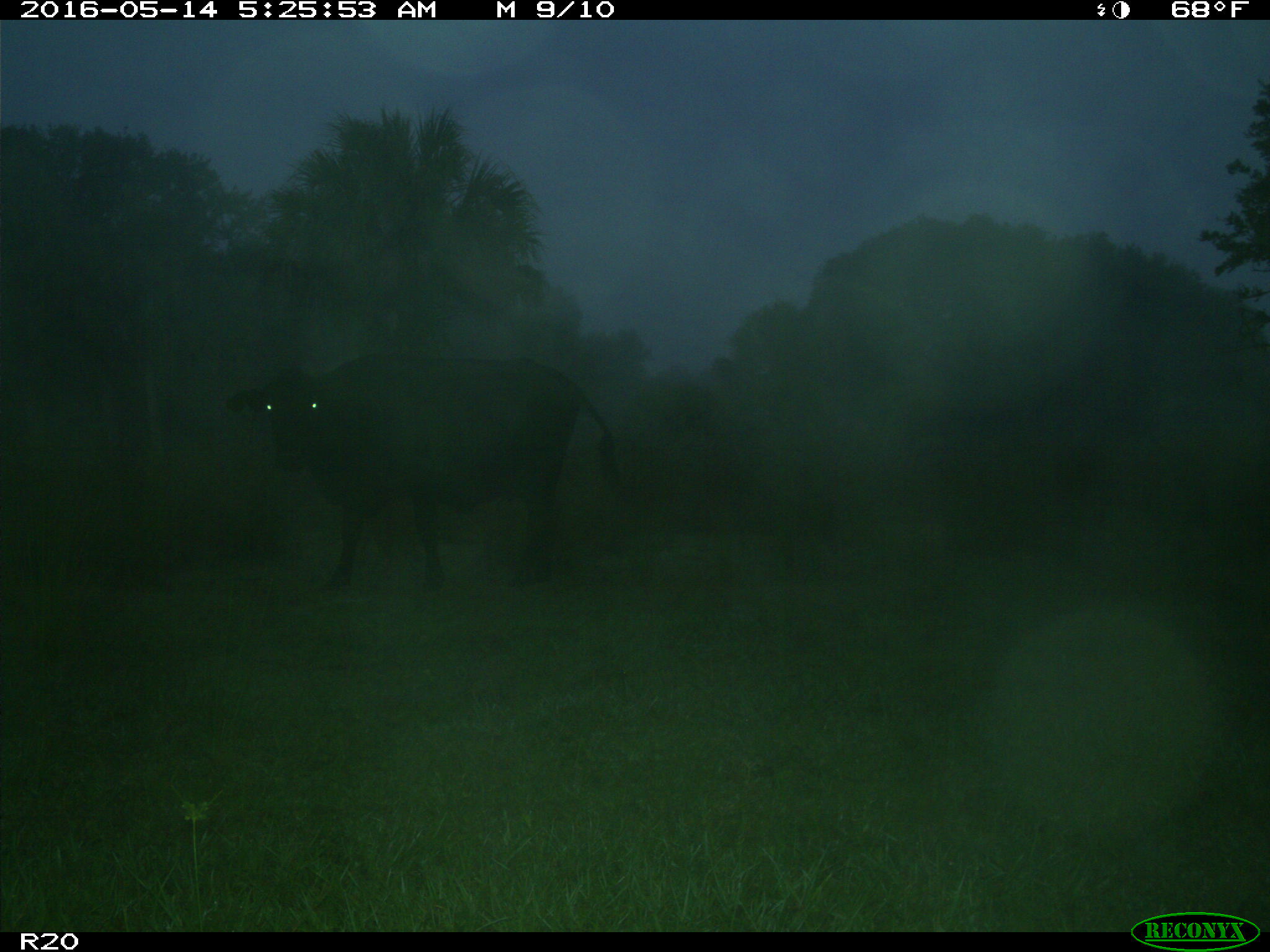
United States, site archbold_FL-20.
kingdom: Animalia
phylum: Chordata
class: Mammalia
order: Artiodactyla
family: Bovidae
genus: Bos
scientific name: Bos taurus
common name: domestic cow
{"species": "Bos taurus (domestic cow)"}